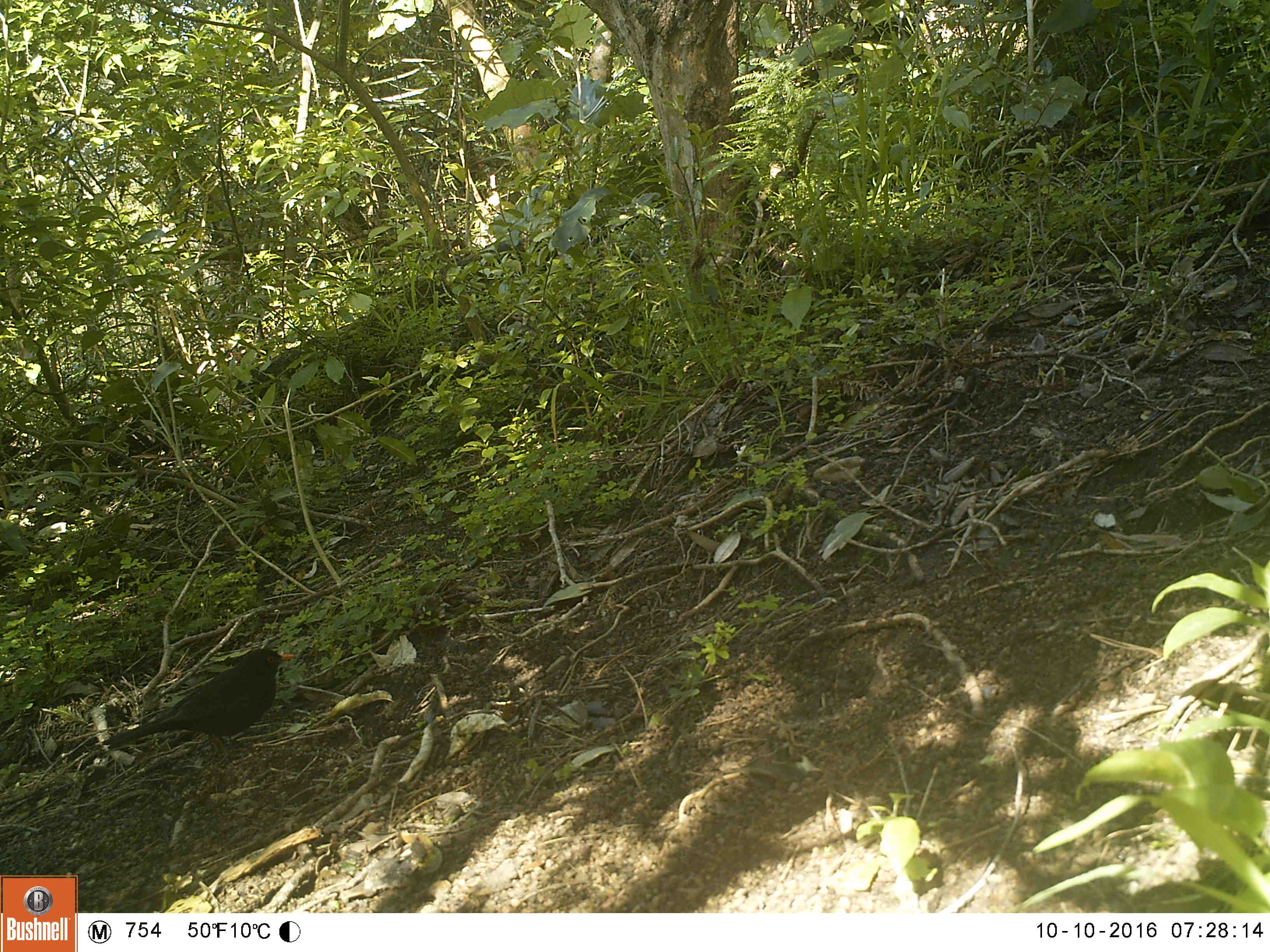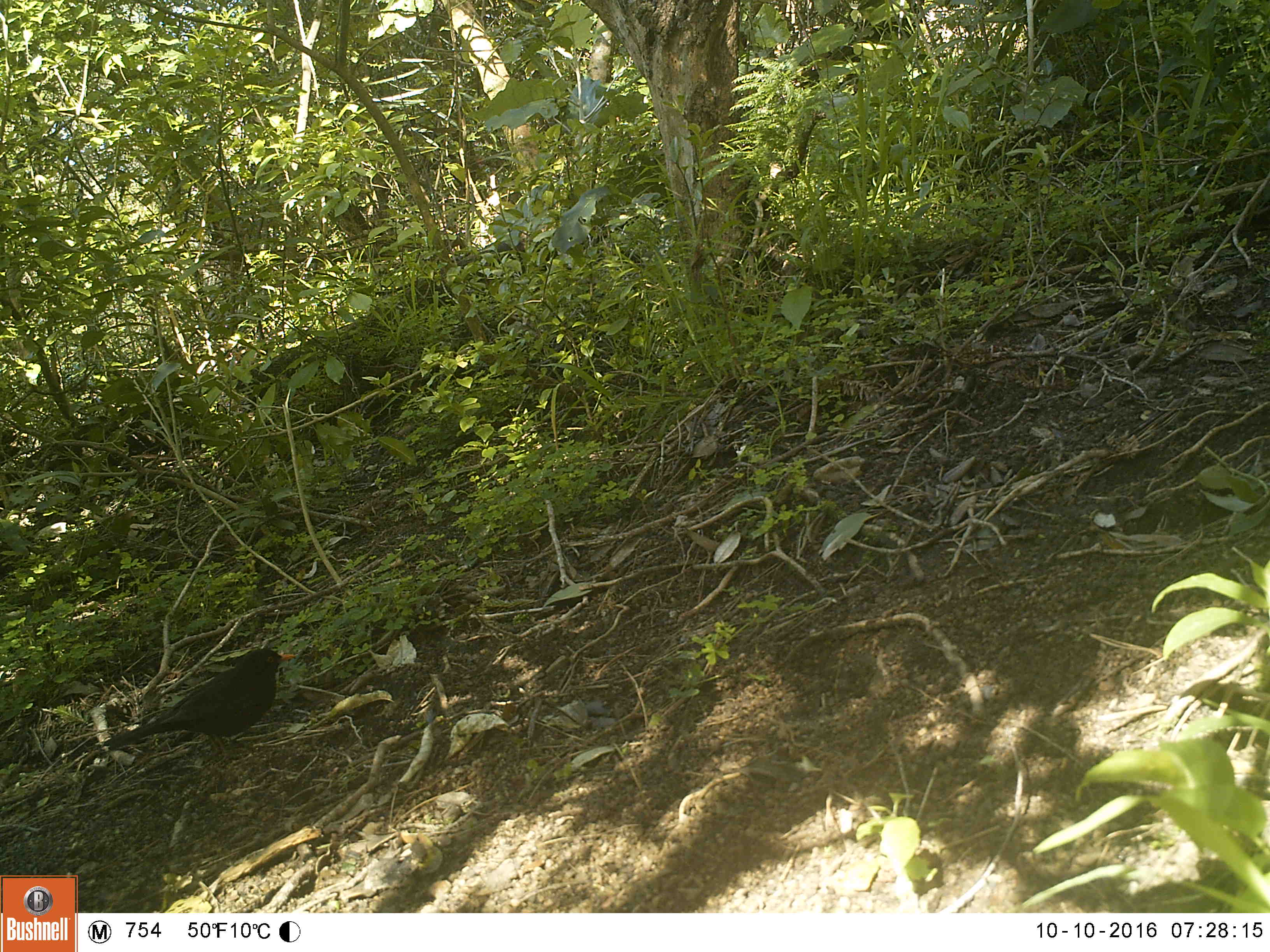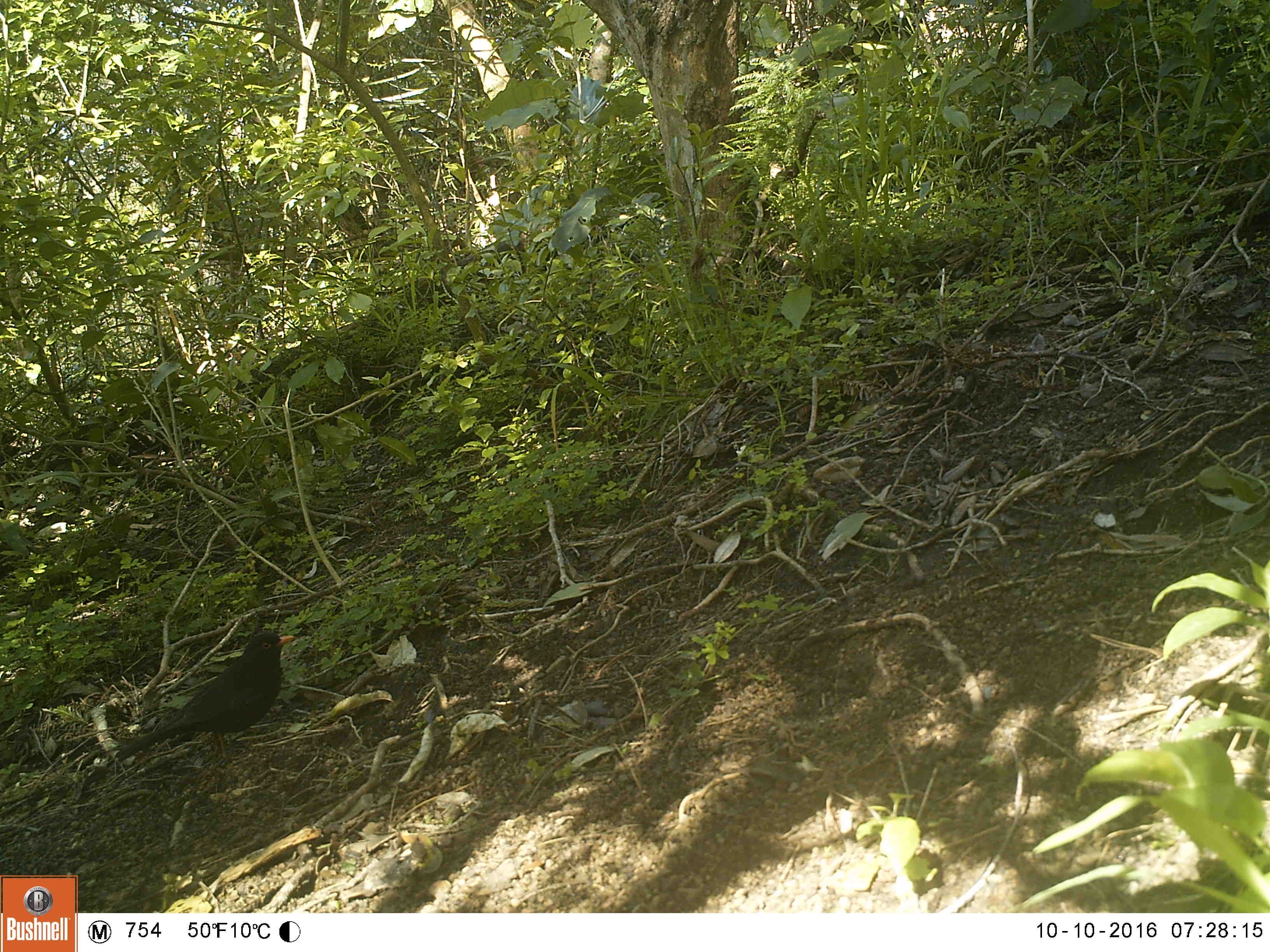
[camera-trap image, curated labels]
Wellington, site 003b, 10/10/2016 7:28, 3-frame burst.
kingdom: Animalia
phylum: Chordata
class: Aves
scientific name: Aves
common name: bird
Bird (Aves).